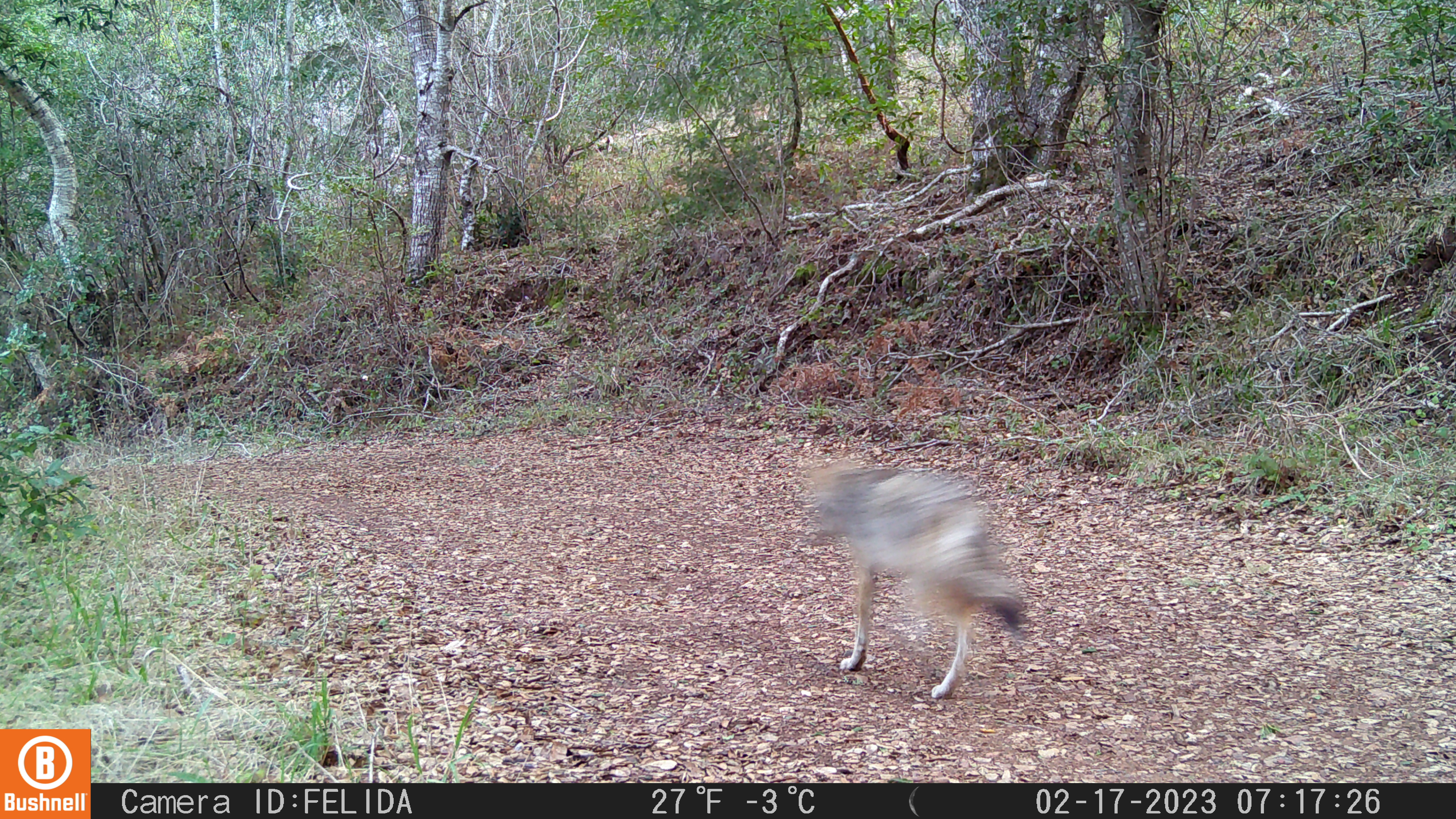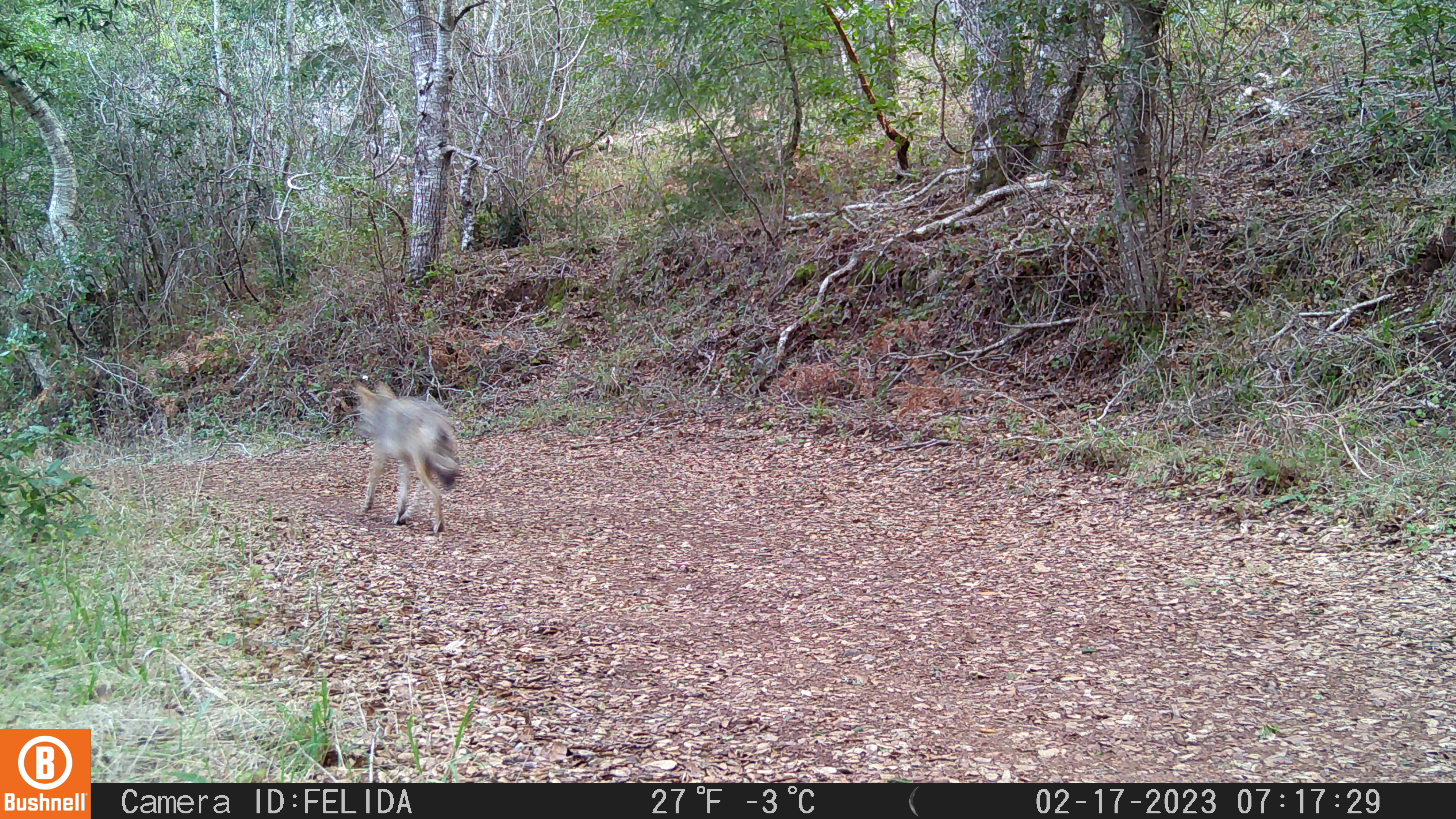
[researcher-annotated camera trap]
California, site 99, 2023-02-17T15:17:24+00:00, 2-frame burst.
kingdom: Animalia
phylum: Chordata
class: Mammalia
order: Carnivora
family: Canidae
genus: Canis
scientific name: Canis latrans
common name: coyote